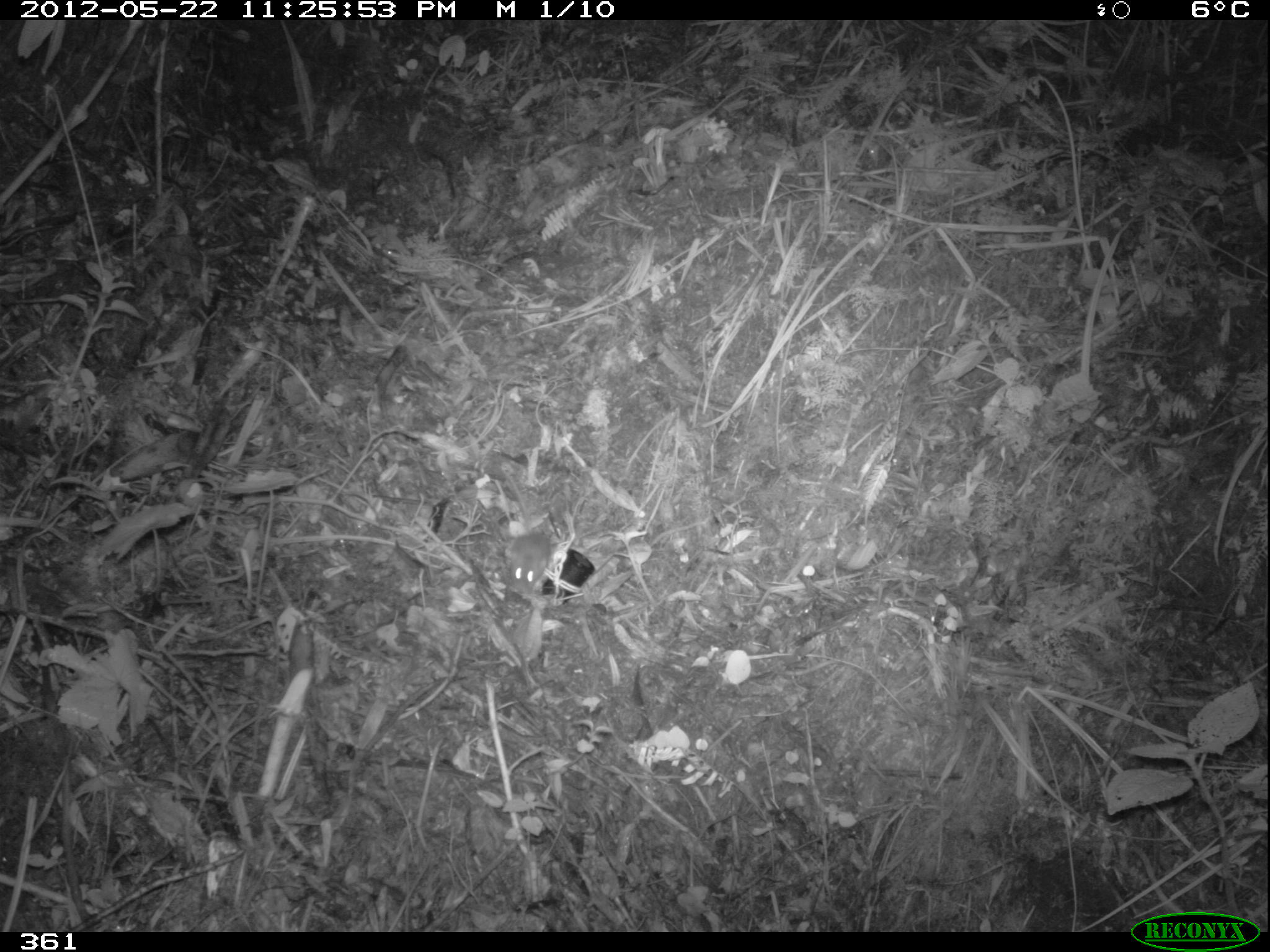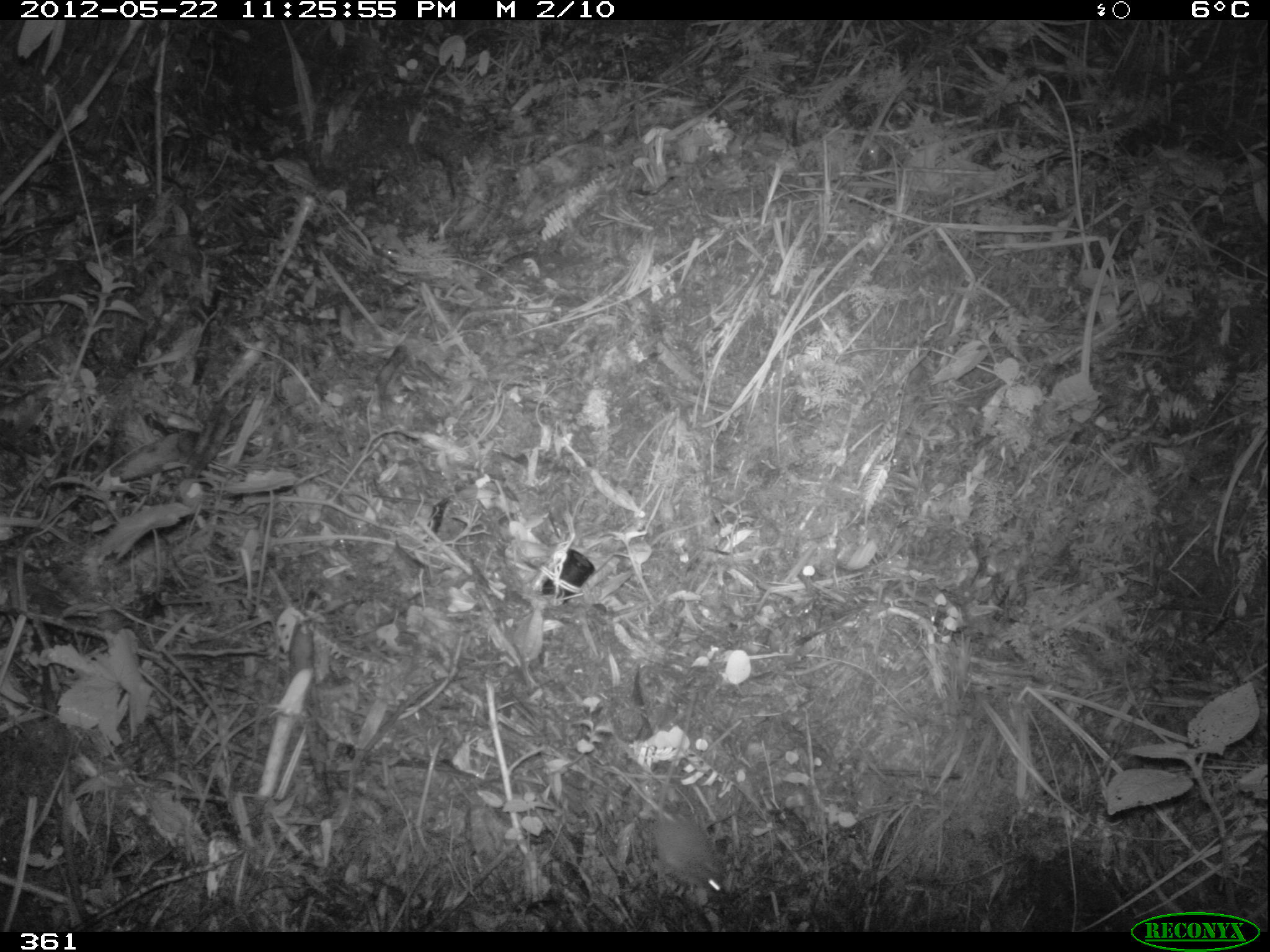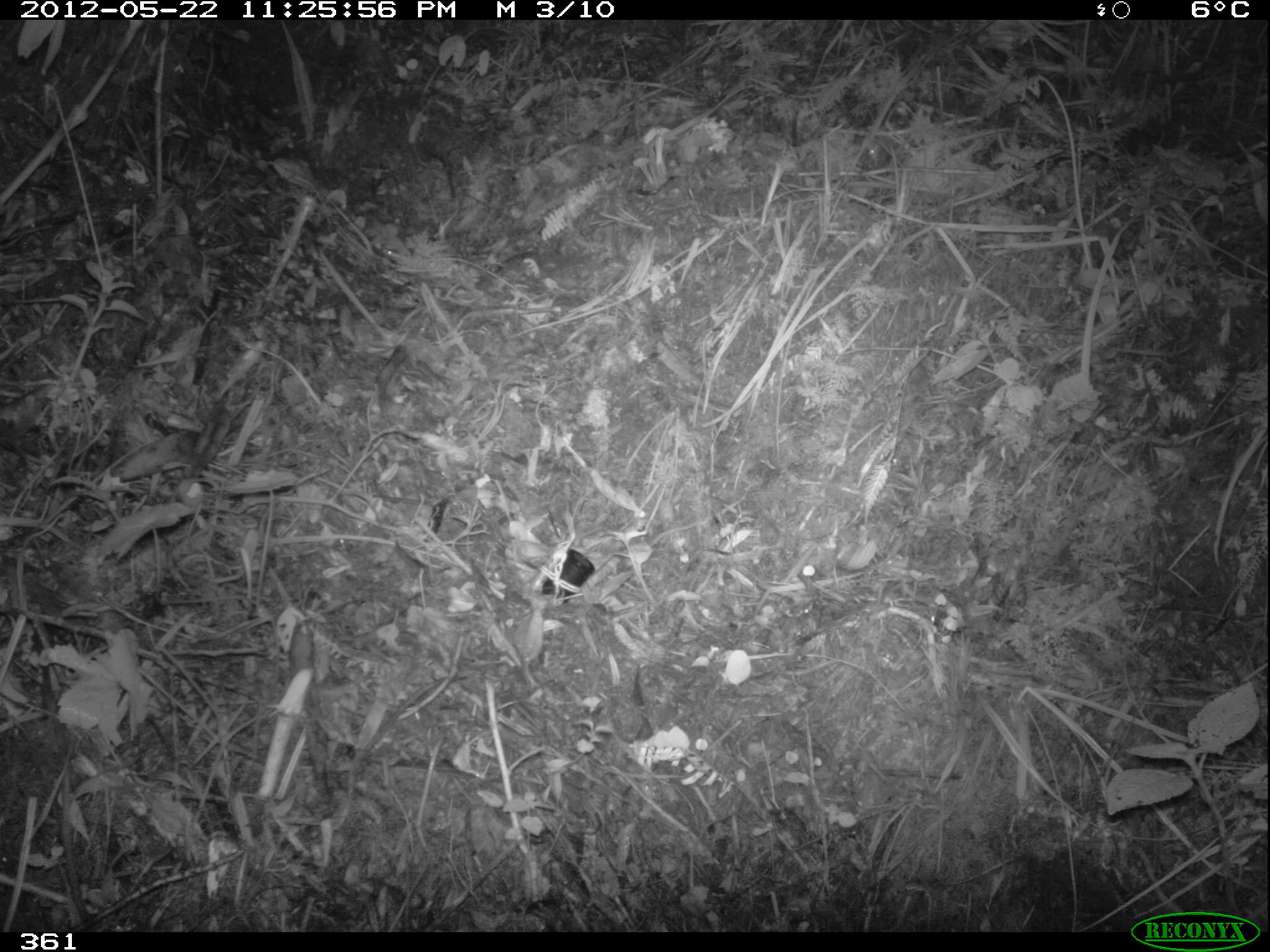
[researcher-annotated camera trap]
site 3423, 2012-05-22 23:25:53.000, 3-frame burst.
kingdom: Animalia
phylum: Chordata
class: Mammalia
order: Rodentia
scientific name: Rodentia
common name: rodents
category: unknown rodent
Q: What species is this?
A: Unknown rodent (rodents) (Rodentia).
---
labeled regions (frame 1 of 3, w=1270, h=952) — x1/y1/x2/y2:
unknown rodent: 499/470/552/593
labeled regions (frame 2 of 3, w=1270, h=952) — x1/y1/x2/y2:
unknown rodent: 653/688/726/892